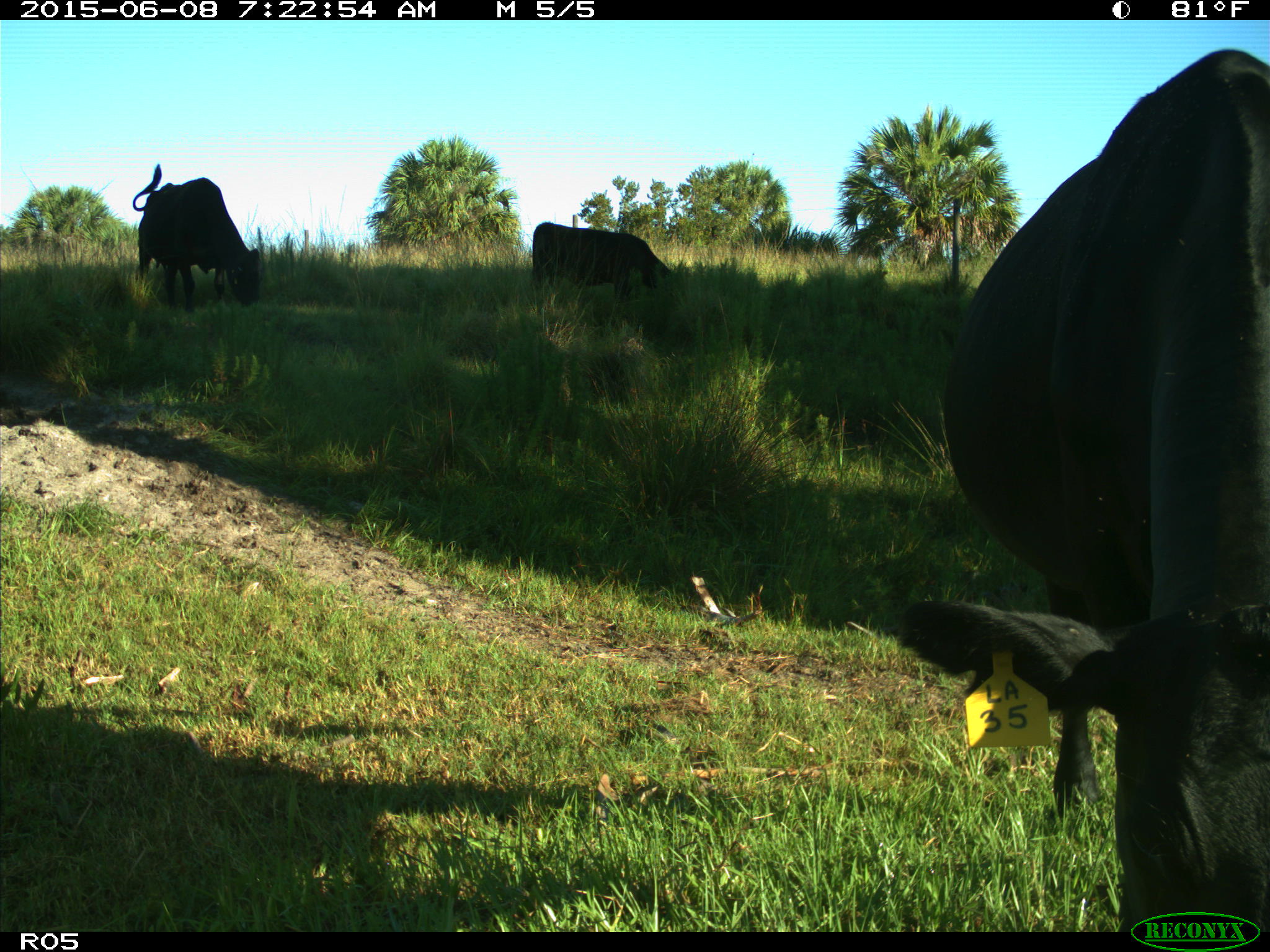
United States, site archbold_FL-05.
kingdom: Animalia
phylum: Chordata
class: Mammalia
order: Artiodactyla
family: Bovidae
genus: Bos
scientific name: Bos taurus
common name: domestic cow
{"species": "Bos taurus (domestic cow)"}